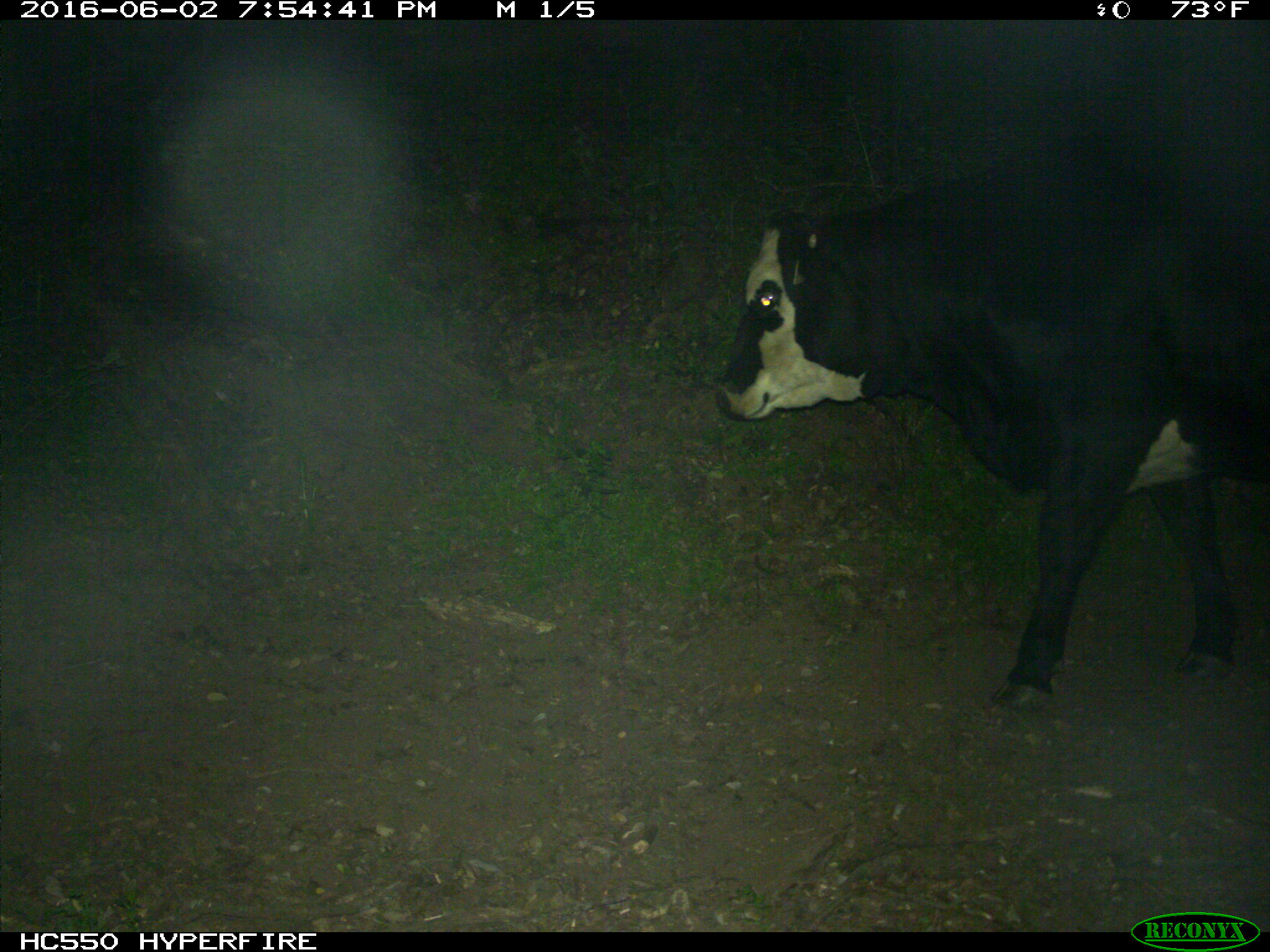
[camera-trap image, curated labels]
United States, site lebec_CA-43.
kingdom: Animalia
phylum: Chordata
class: Mammalia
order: Artiodactyla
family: Bovidae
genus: Bos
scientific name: Bos taurus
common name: domestic cow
Bos taurus (domestic cow).